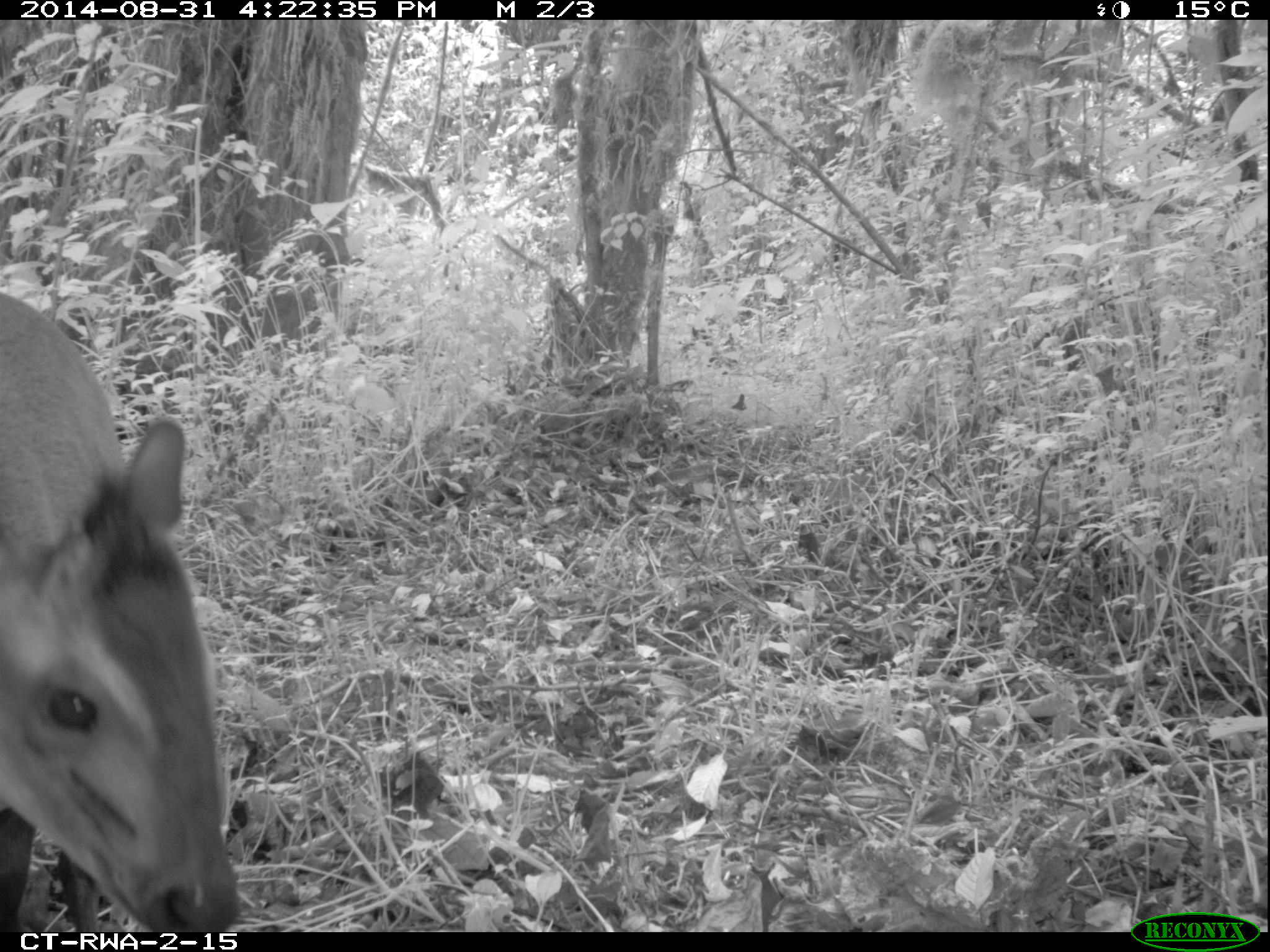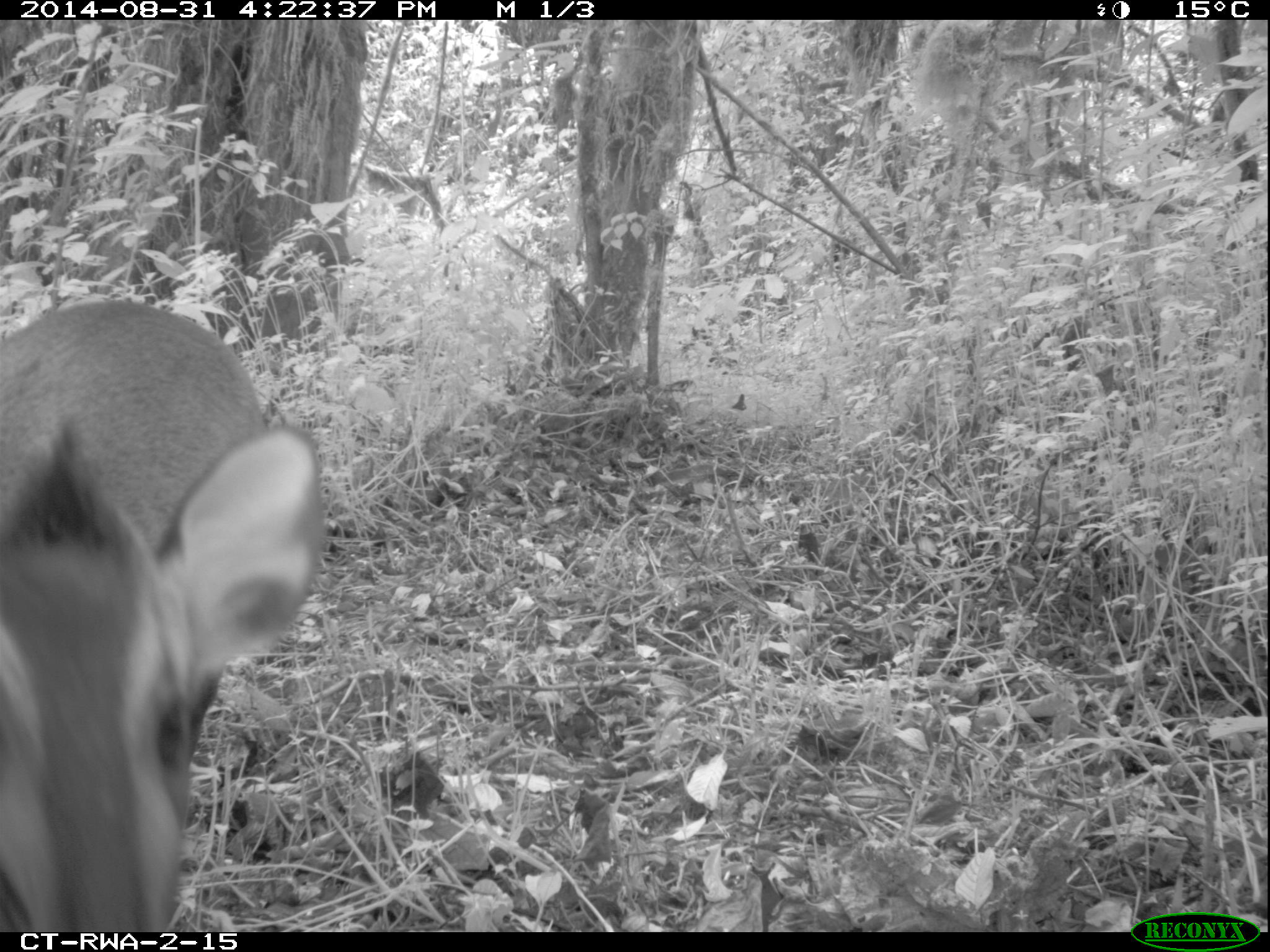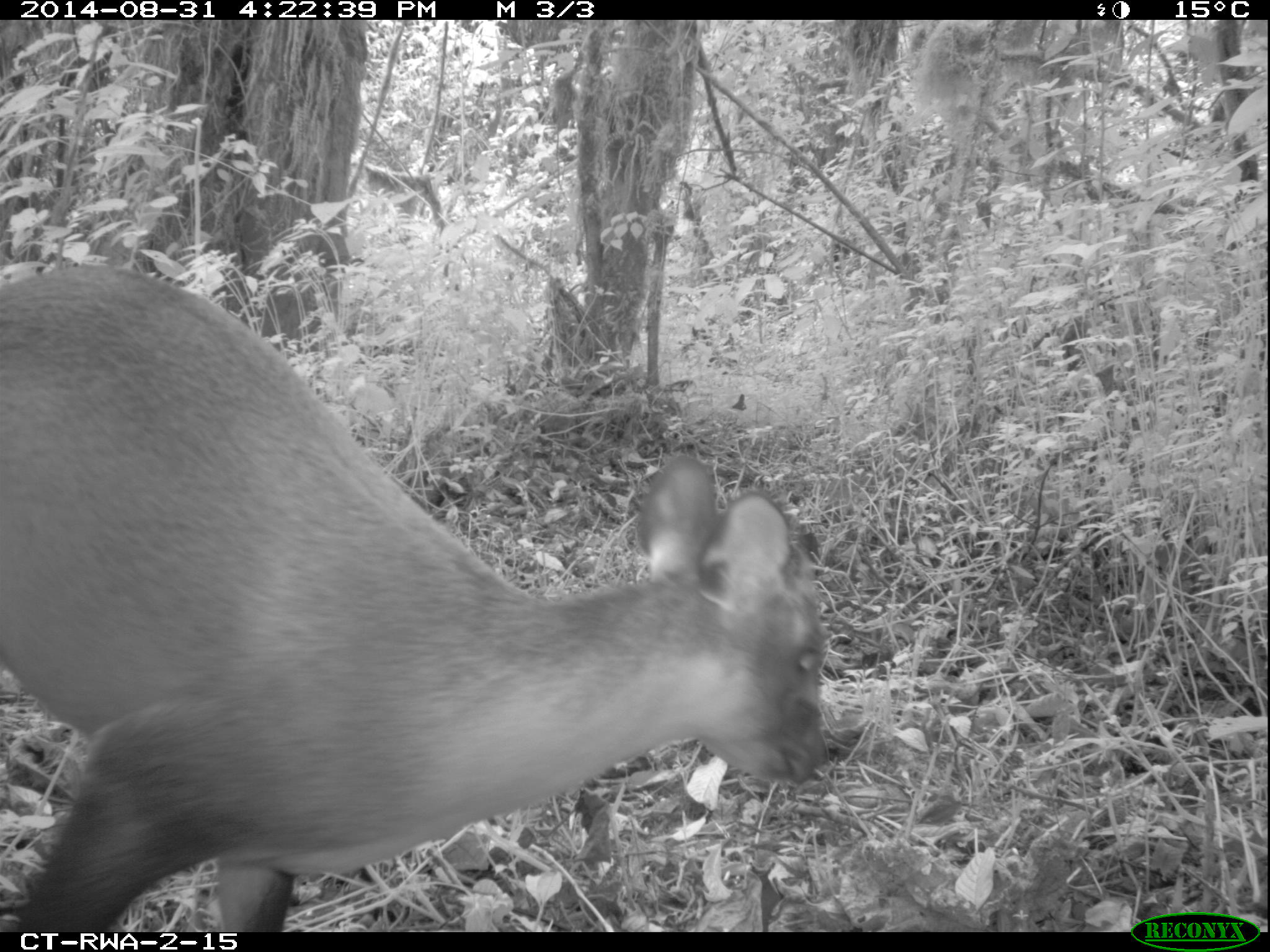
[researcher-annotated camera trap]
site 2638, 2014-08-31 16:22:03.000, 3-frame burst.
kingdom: Animalia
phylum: Chordata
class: Mammalia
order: Artiodactyla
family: Bovidae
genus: Cephalophus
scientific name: Cephalophus nigrifrons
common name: black-fronted duiker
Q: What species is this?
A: Cephalophus nigrifrons (black-fronted duiker).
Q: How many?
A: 1.